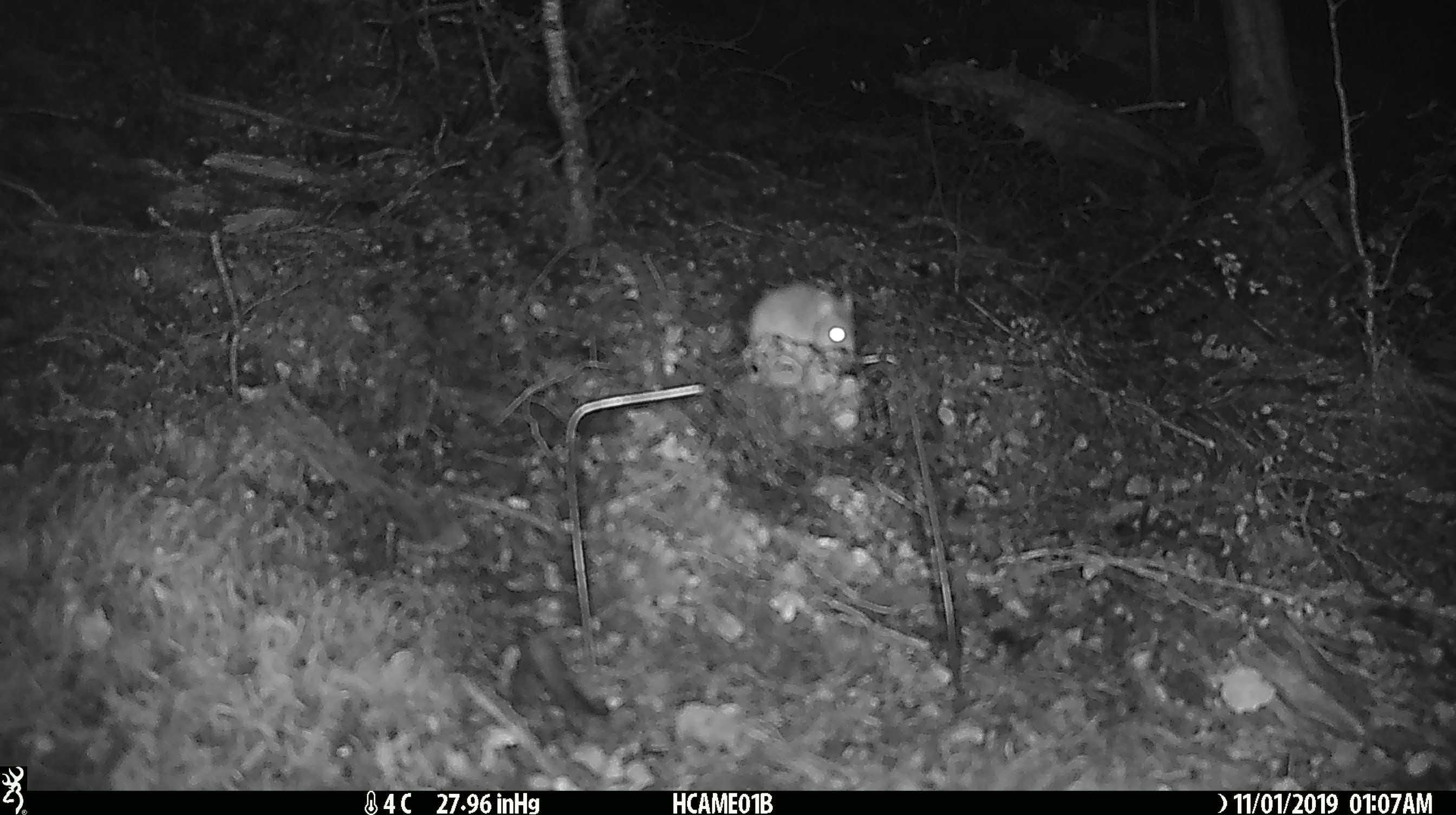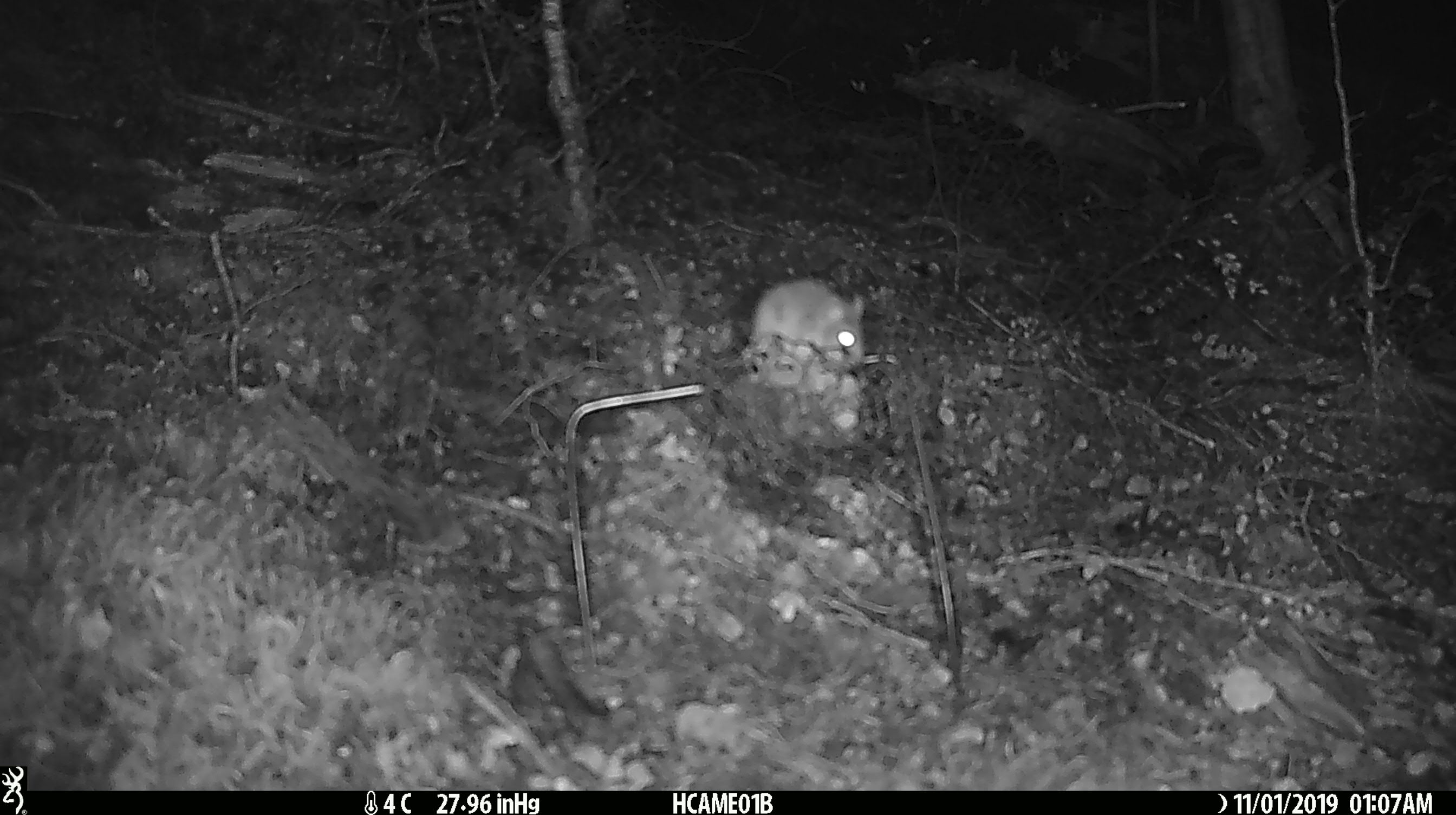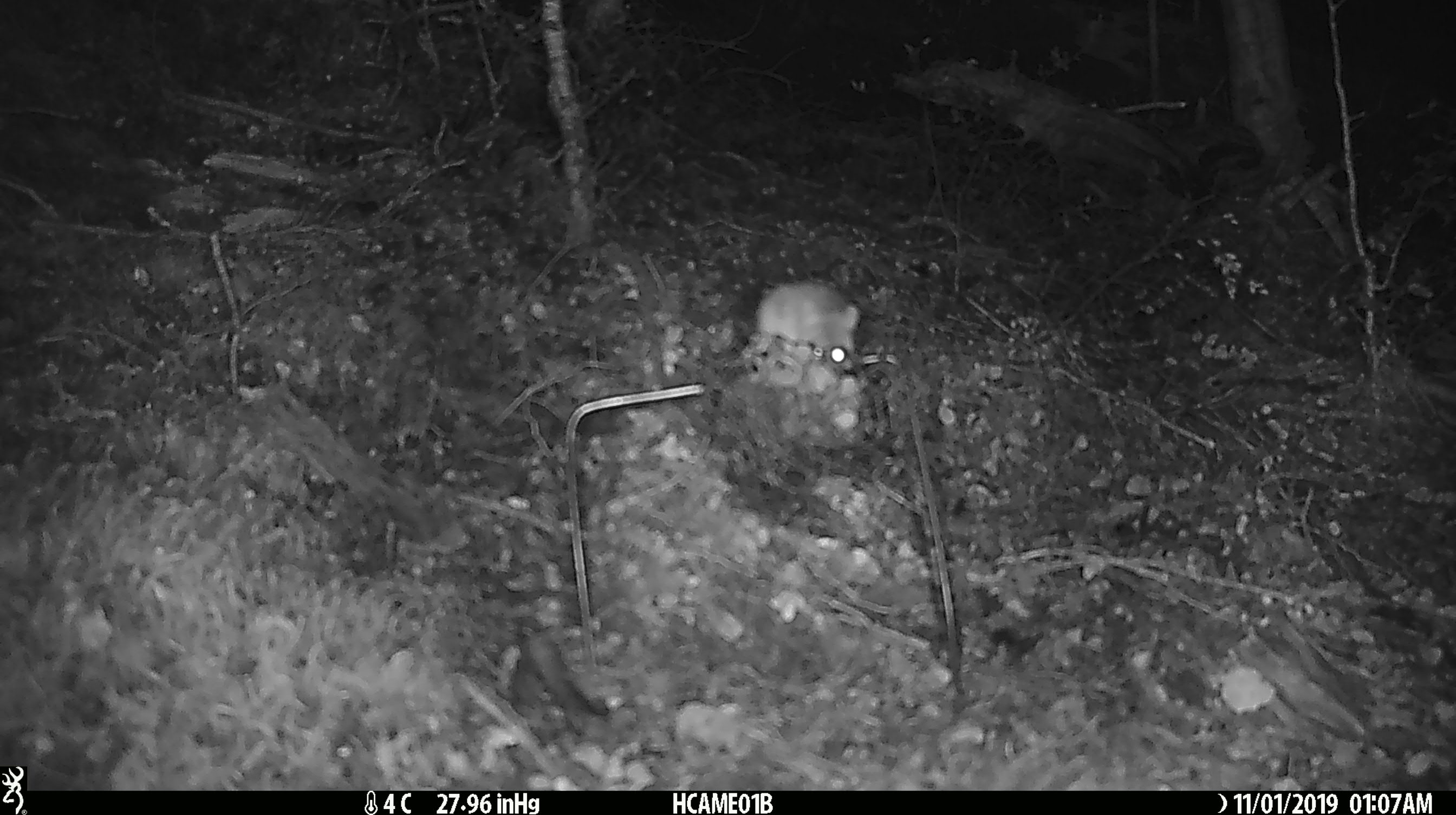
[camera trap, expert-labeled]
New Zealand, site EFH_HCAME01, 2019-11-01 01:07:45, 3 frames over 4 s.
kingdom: Animalia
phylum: Chordata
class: Mammalia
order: Rodentia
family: Muridae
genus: Mus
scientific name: Mus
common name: mouse